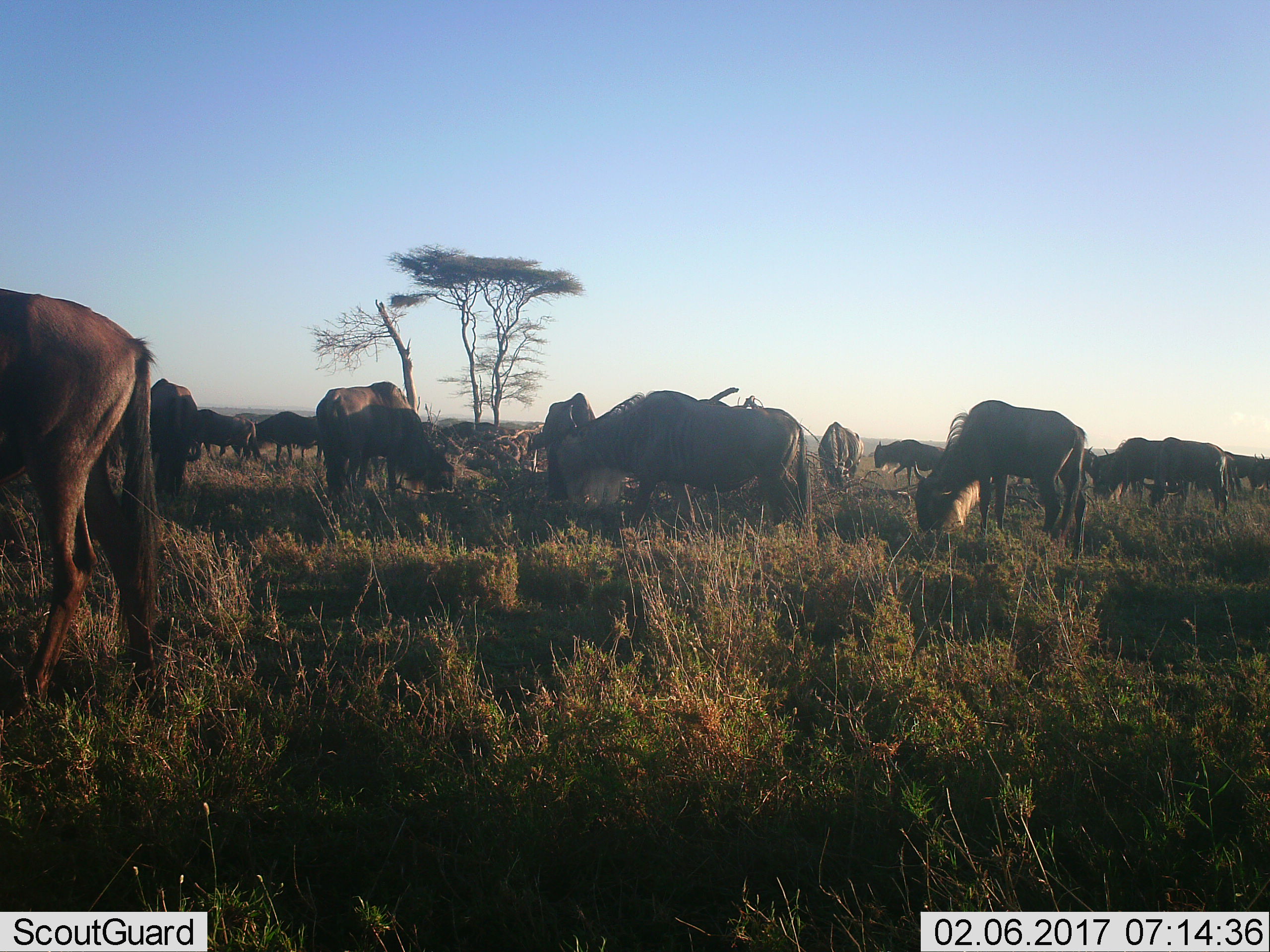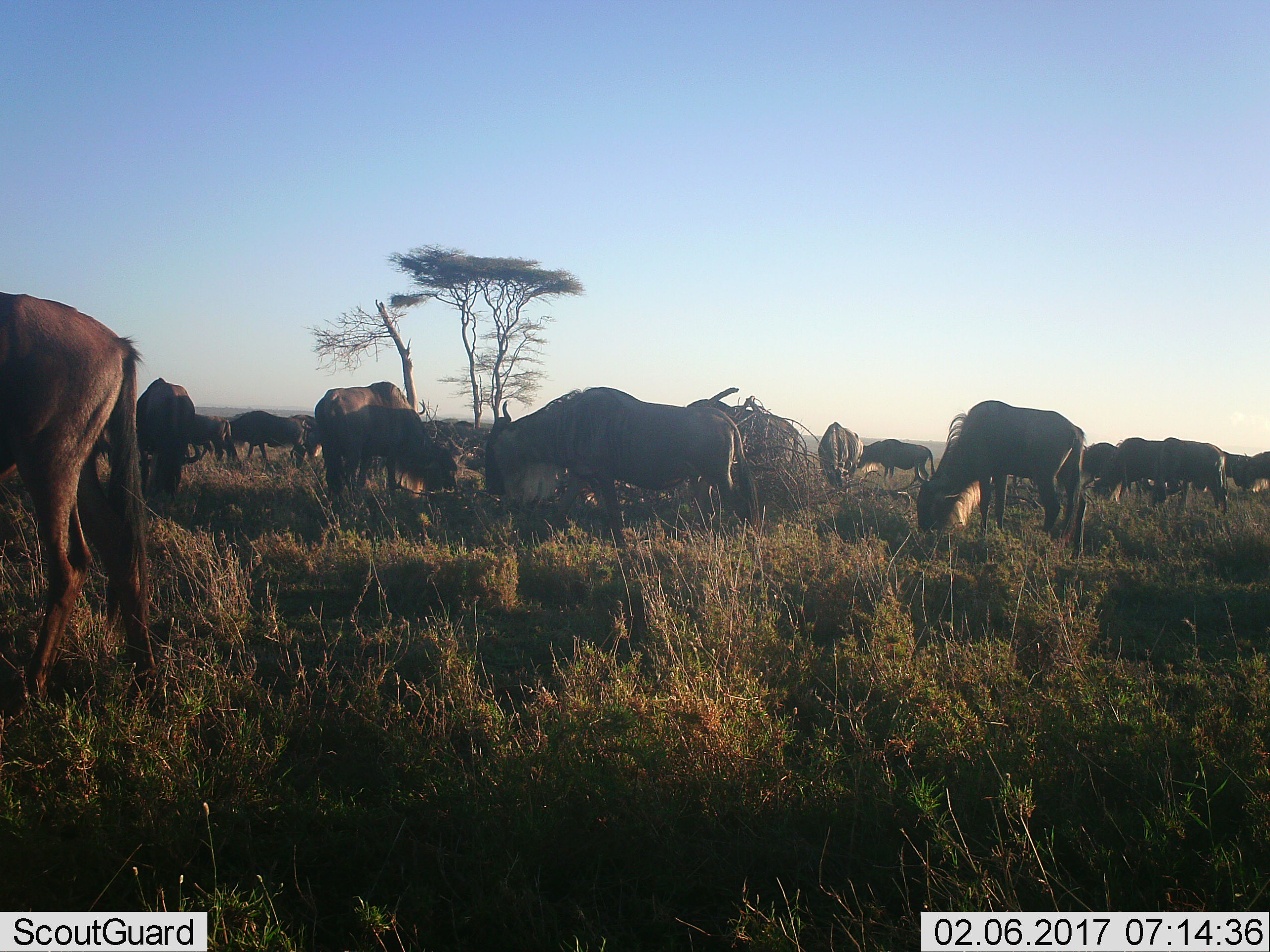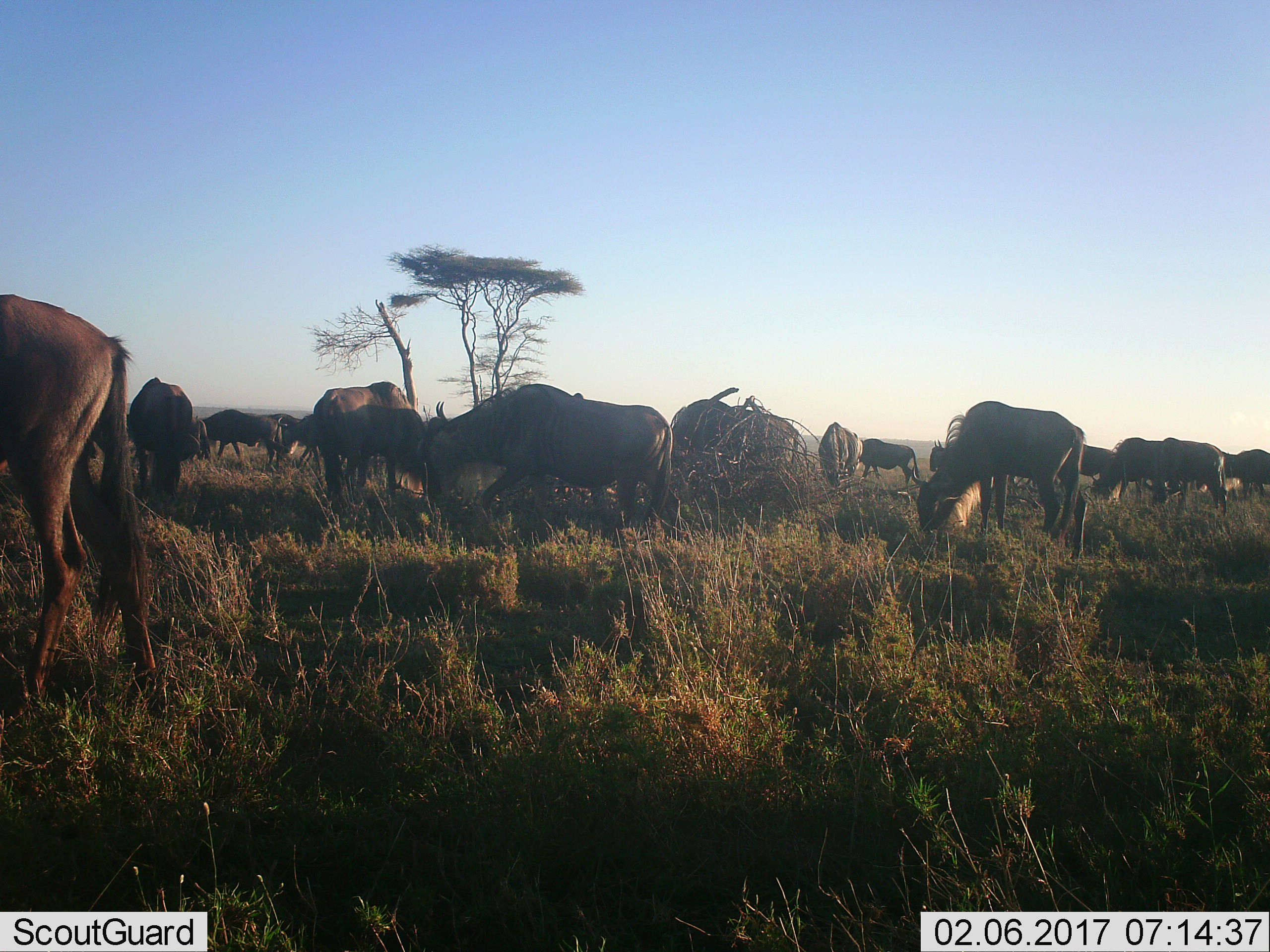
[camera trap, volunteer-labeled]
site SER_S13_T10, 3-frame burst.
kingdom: Animalia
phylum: Chordata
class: Mammalia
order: Artiodactyla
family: Bovidae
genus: Connochaetes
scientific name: Connochaetes taurinus taurinus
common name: blue wildebeest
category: wildebeestblue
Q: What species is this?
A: Wildebeestblue (blue wildebeest) (Connochaetes taurinus taurinus).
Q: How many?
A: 11-50.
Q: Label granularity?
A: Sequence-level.